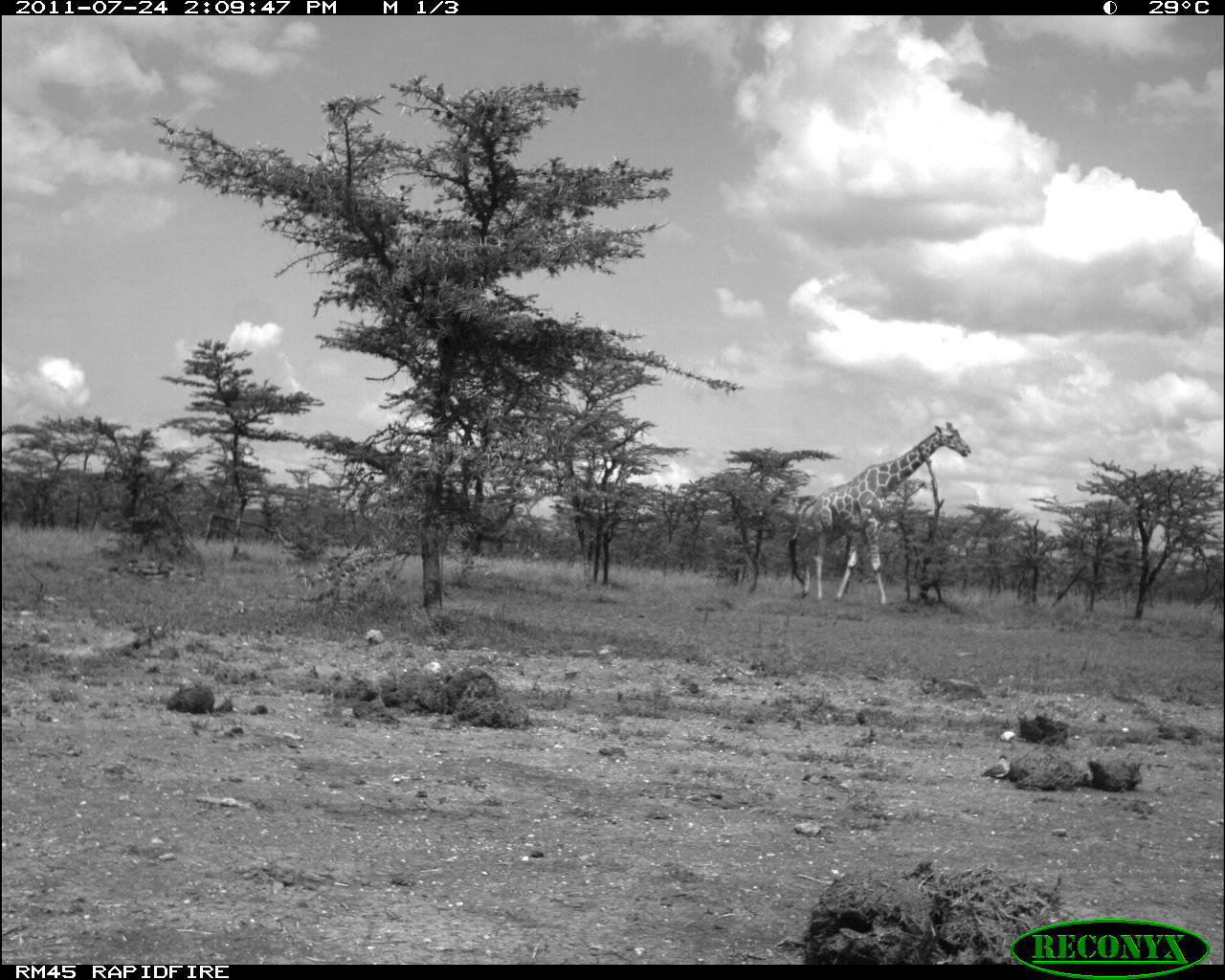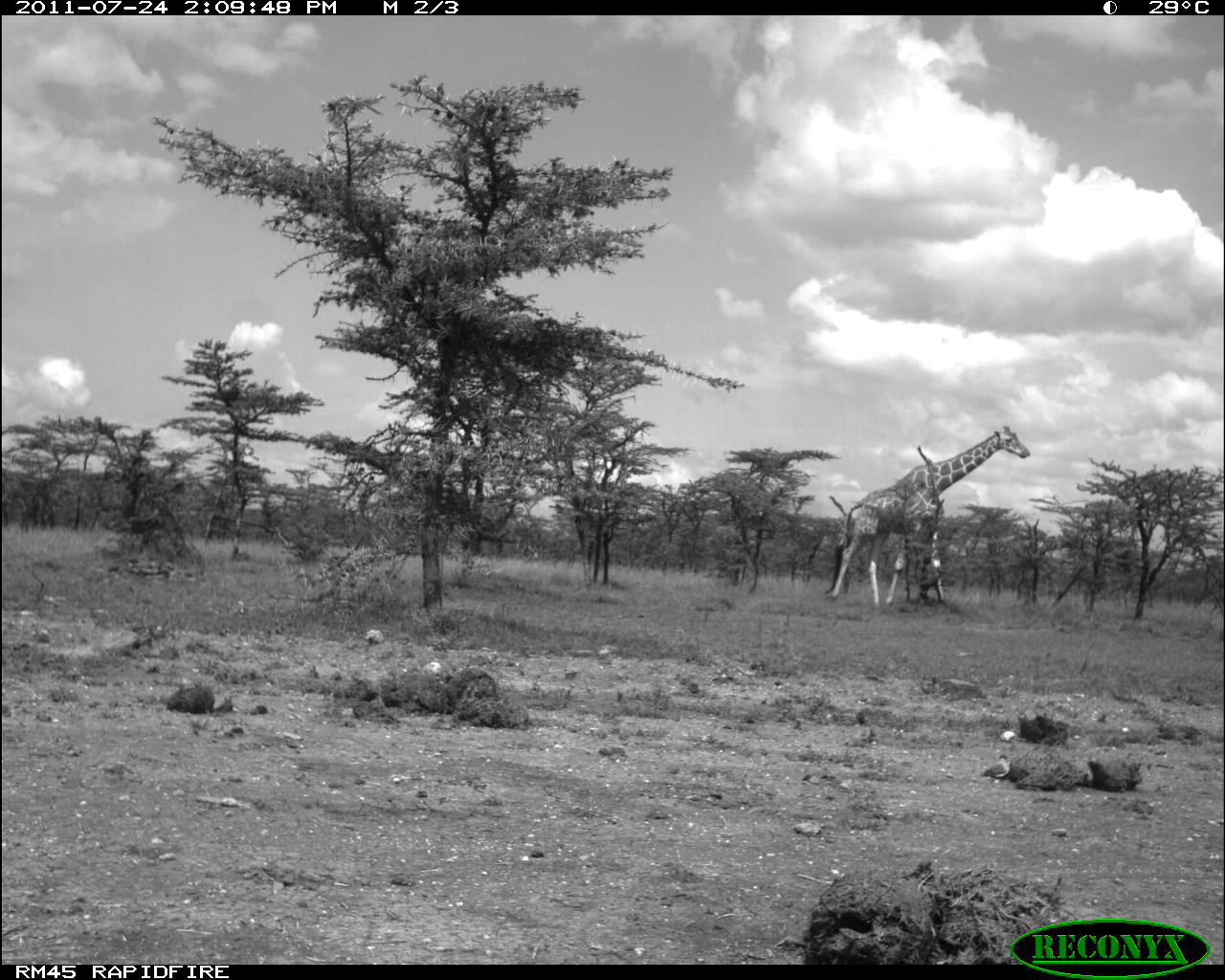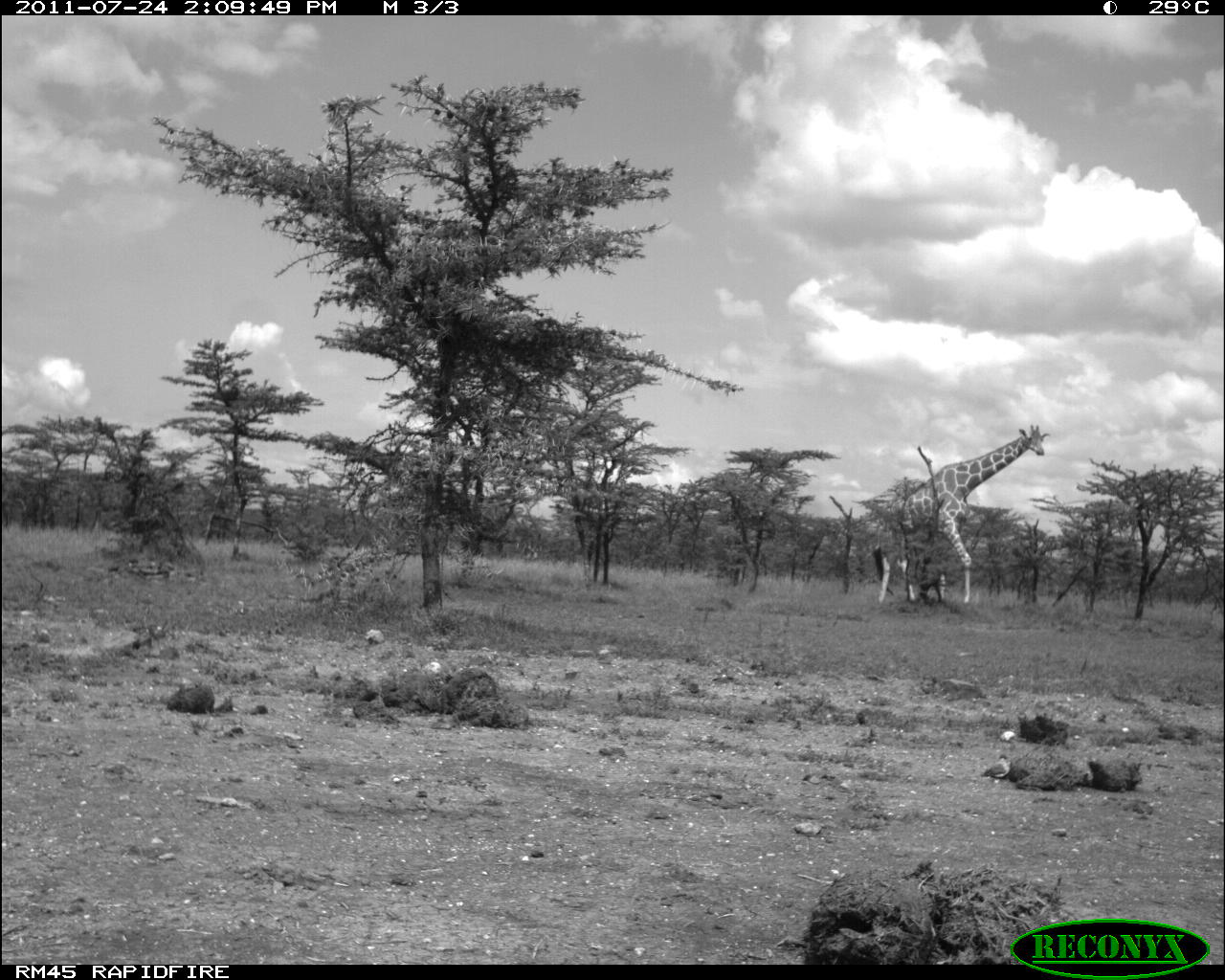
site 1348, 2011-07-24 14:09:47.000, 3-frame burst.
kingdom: Animalia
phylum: Chordata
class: Mammalia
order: Artiodactyla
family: Giraffidae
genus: Giraffa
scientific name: Giraffa camelopardalis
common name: giraffe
Giraffa camelopardalis (giraffe), count 1.